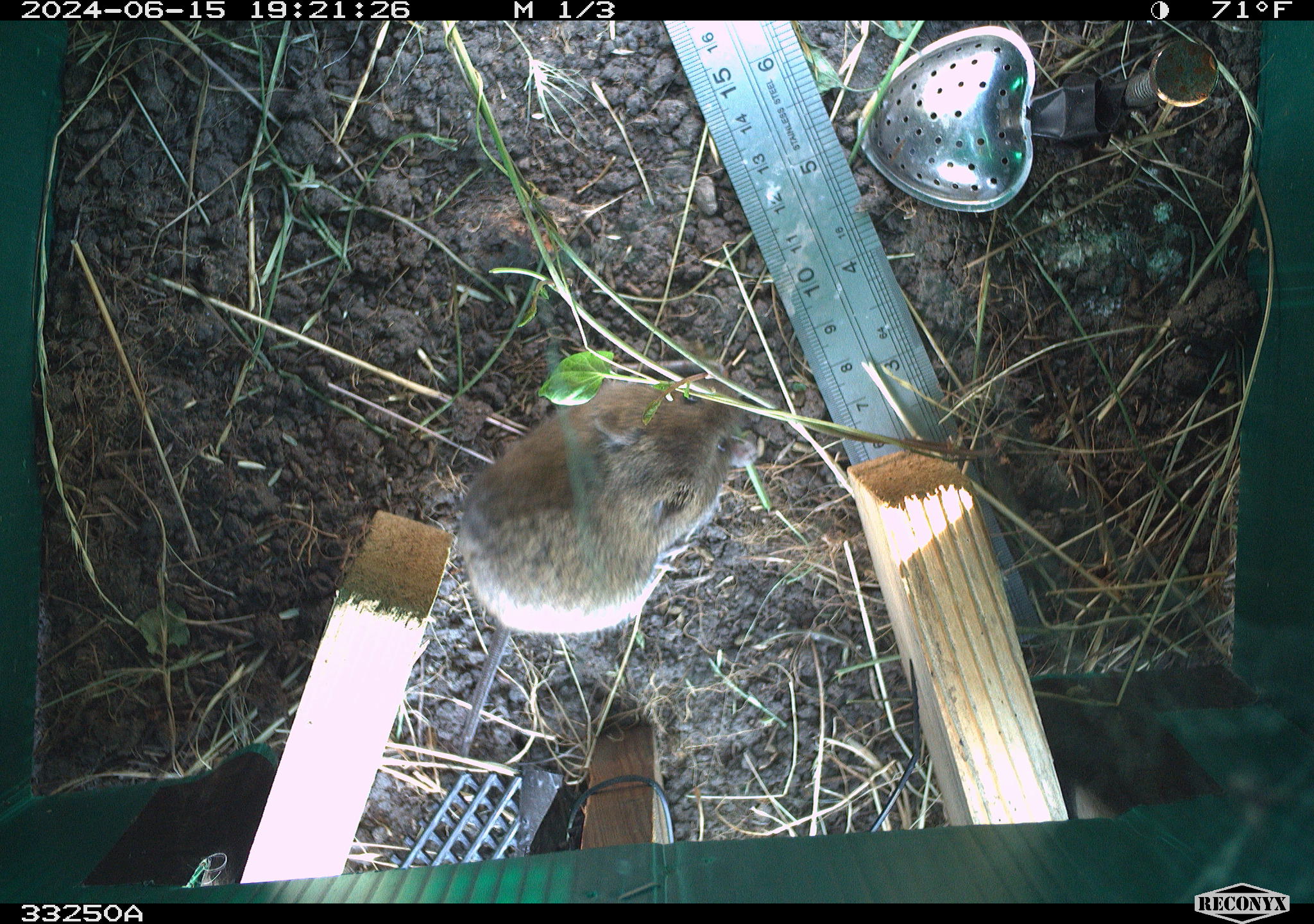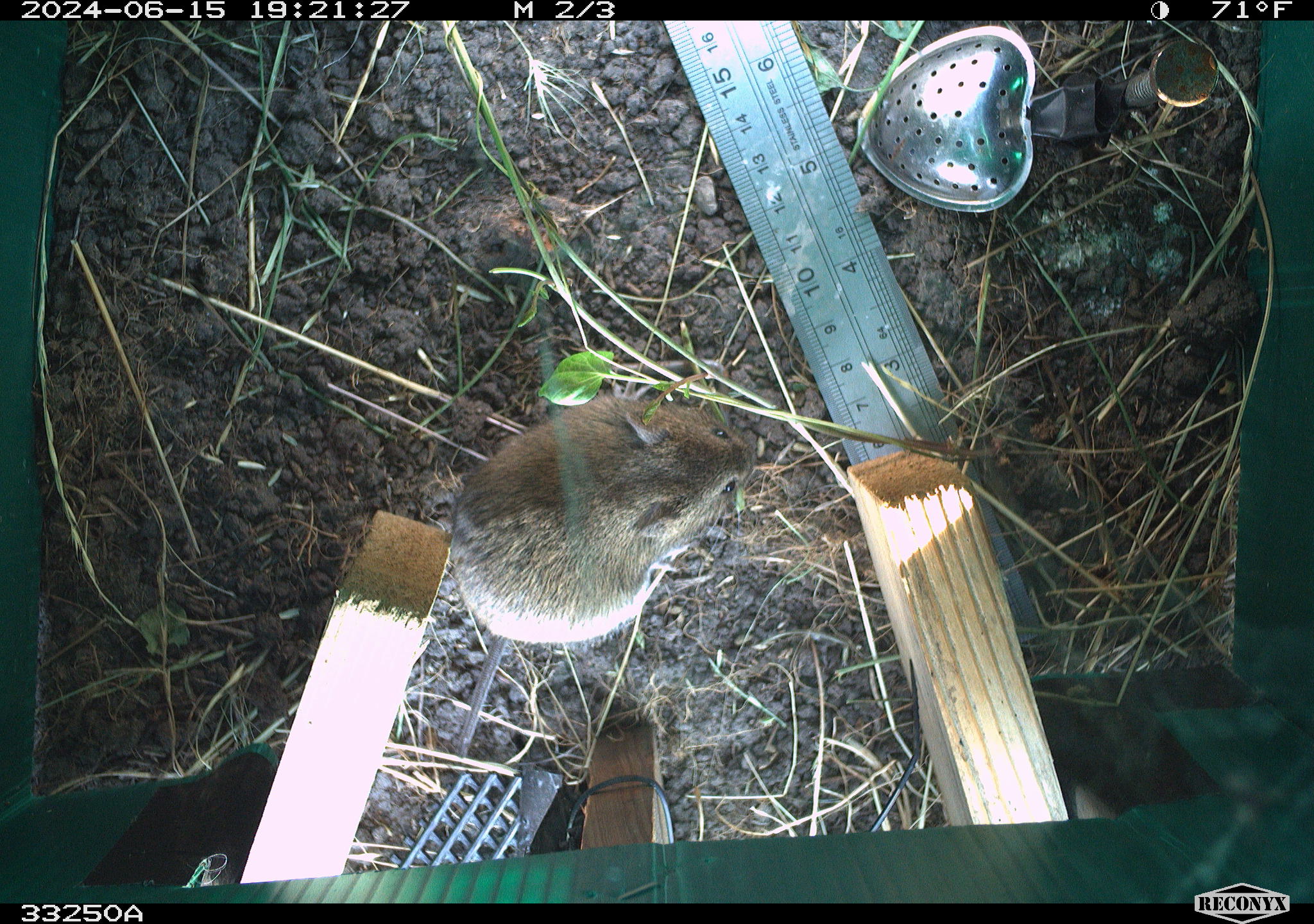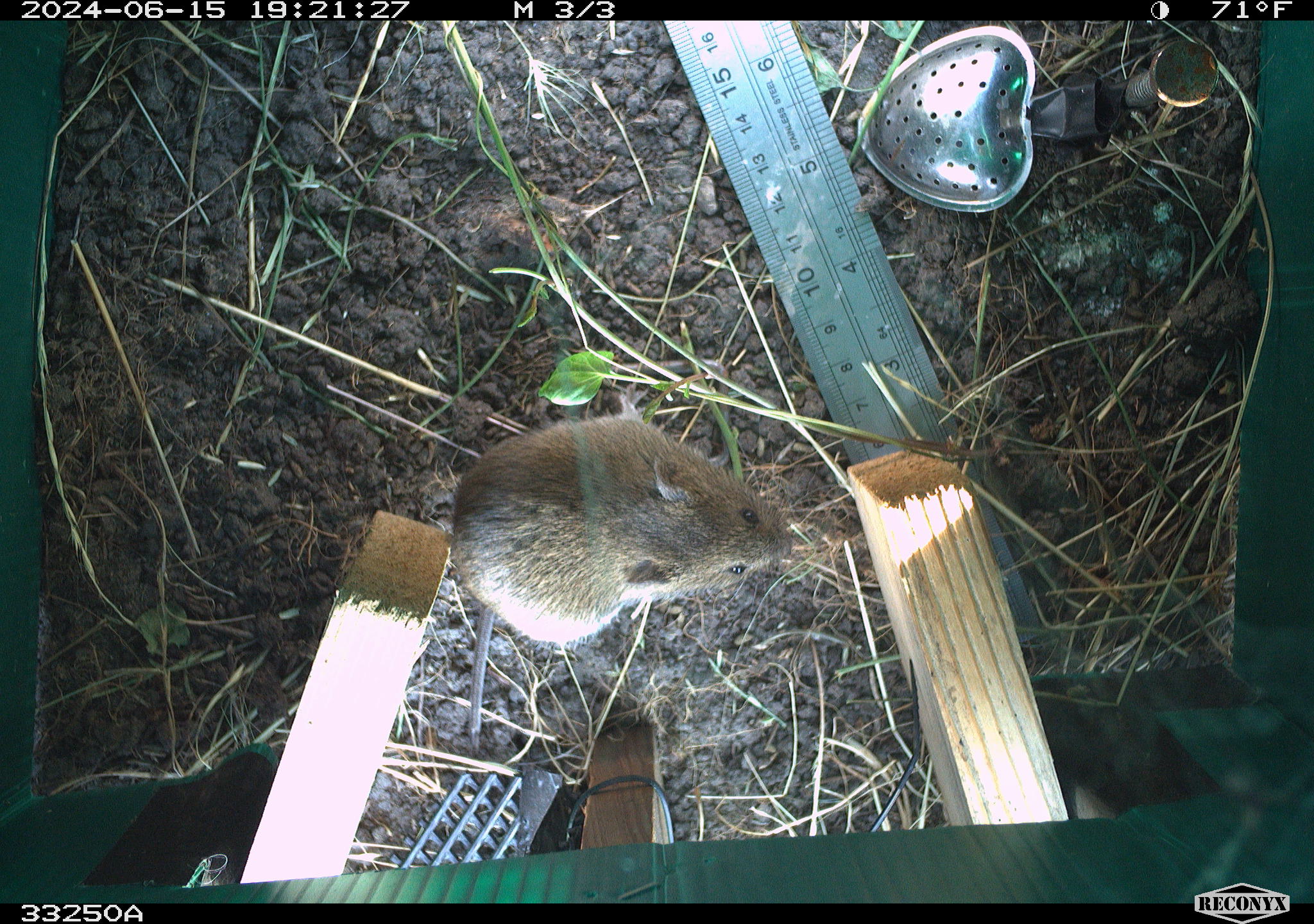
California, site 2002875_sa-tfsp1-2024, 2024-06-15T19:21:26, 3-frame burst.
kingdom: Animalia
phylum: Chordata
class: Mammalia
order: Rodentia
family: Cricetidae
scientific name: Arvicolinae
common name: voles, lemmings, and muskrats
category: arvicolinae subfamily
Arvicolinae subfamily (voles, lemmings, and muskrats) (Arvicolinae).